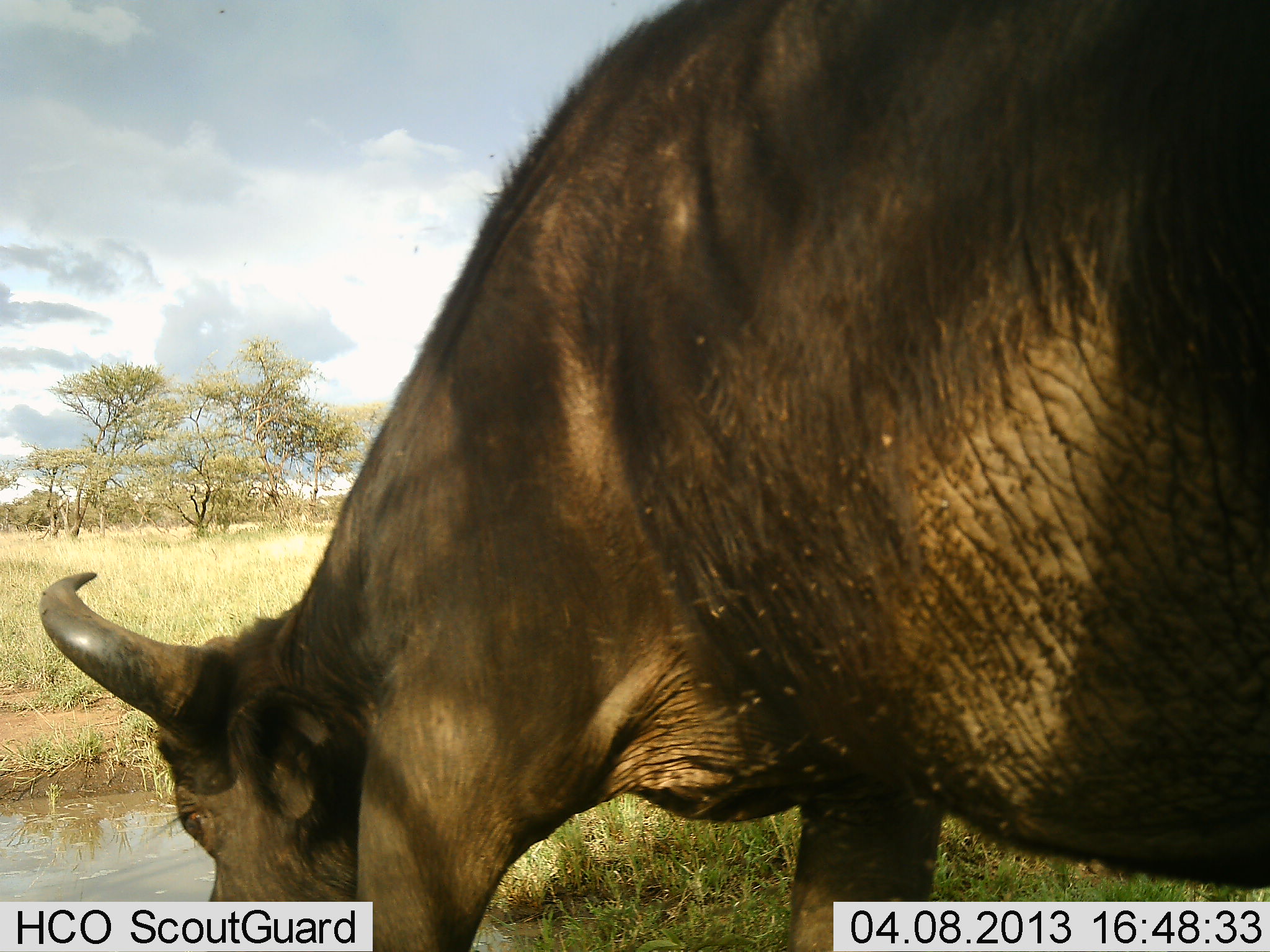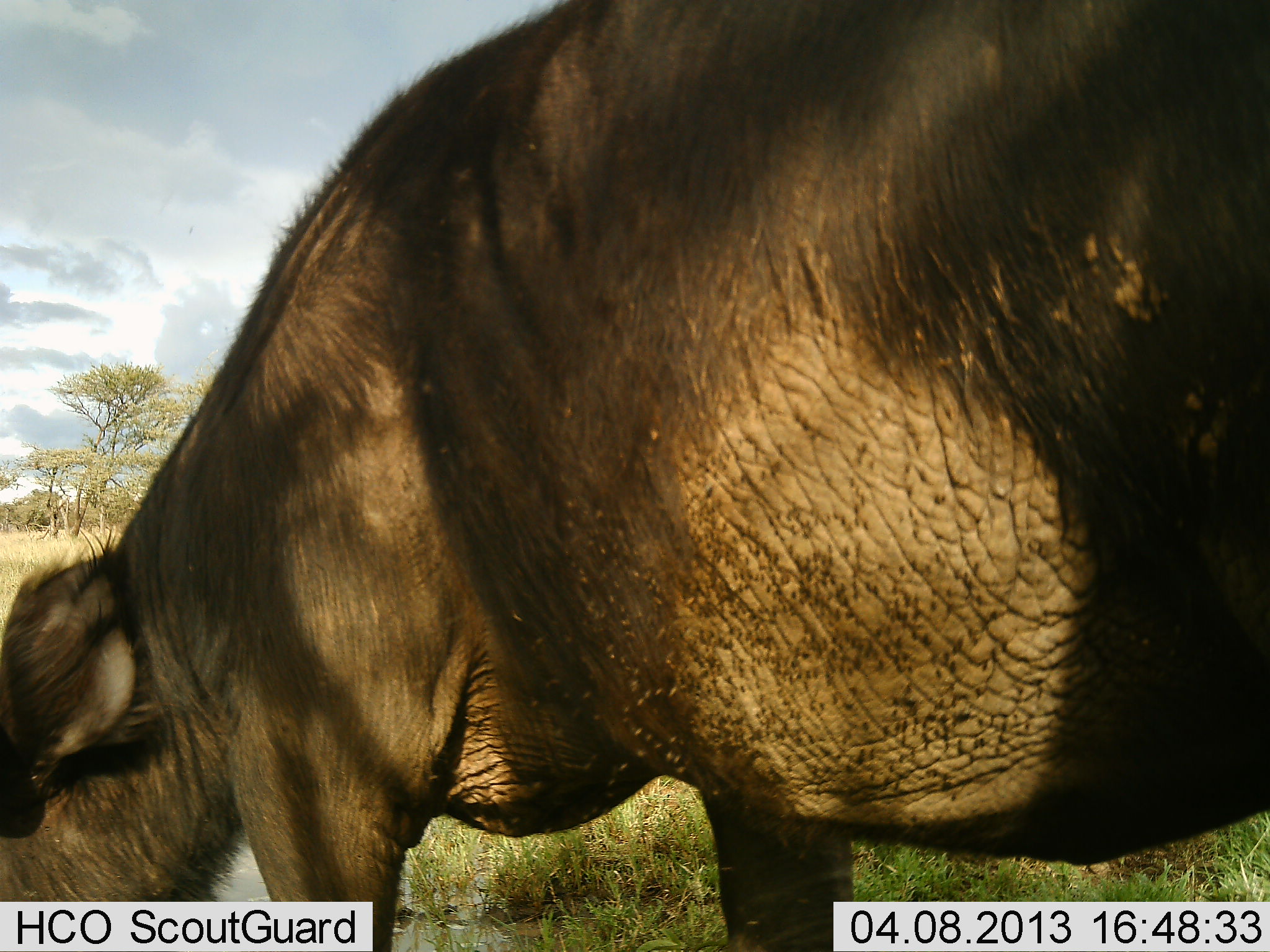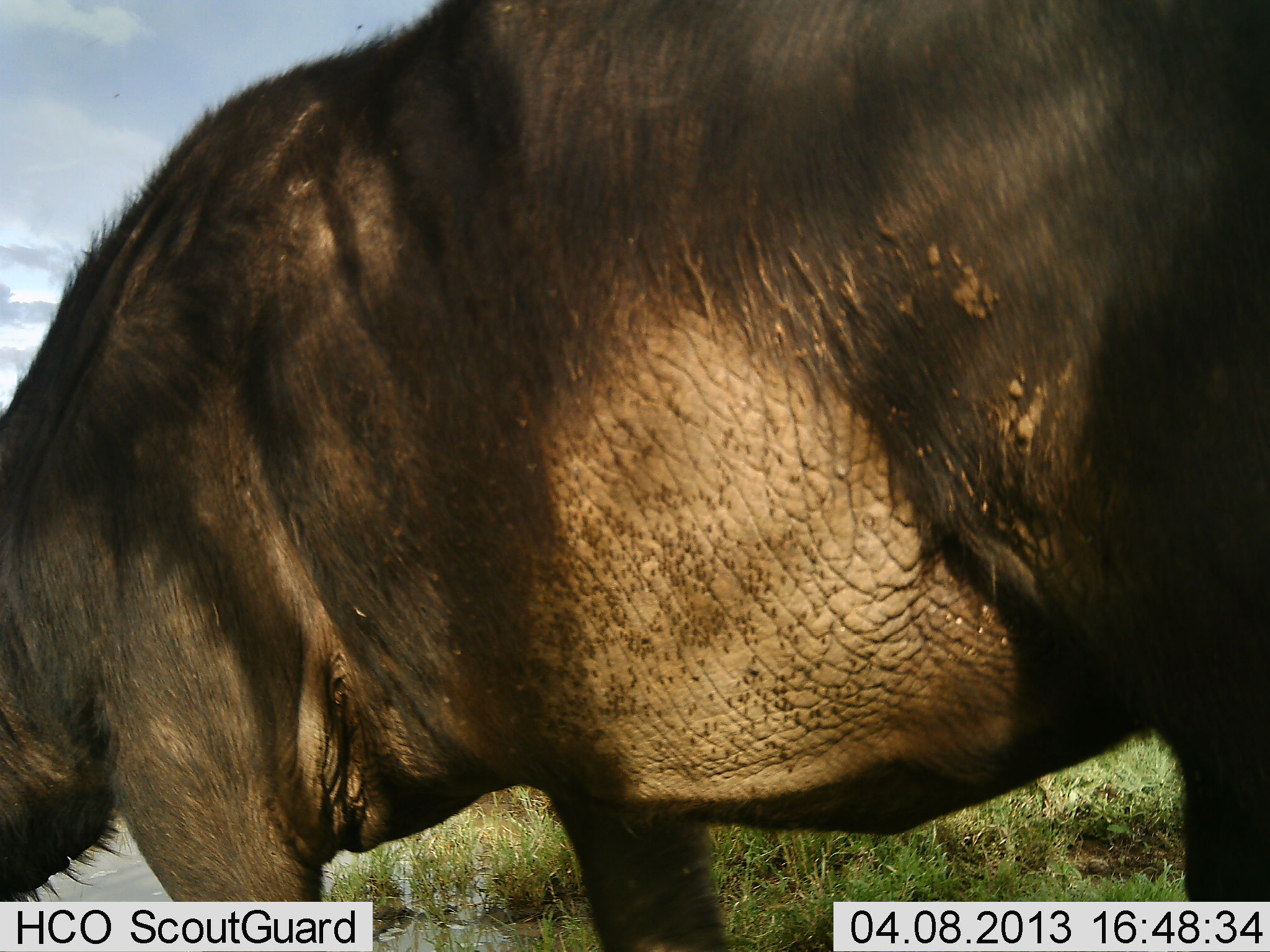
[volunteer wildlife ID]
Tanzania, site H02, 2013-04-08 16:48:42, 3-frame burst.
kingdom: Animalia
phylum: Chordata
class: Mammalia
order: Artiodactyla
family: Bovidae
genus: Syncerus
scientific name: Syncerus caffer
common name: cape buffalo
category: buffalo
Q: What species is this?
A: Buffalo (cape buffalo) (Syncerus caffer).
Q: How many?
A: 1.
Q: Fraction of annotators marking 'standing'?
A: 13%.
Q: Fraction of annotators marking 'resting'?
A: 0%.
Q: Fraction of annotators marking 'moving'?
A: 7%.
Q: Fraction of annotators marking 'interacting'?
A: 0%.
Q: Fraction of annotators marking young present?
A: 0%.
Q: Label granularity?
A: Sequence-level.